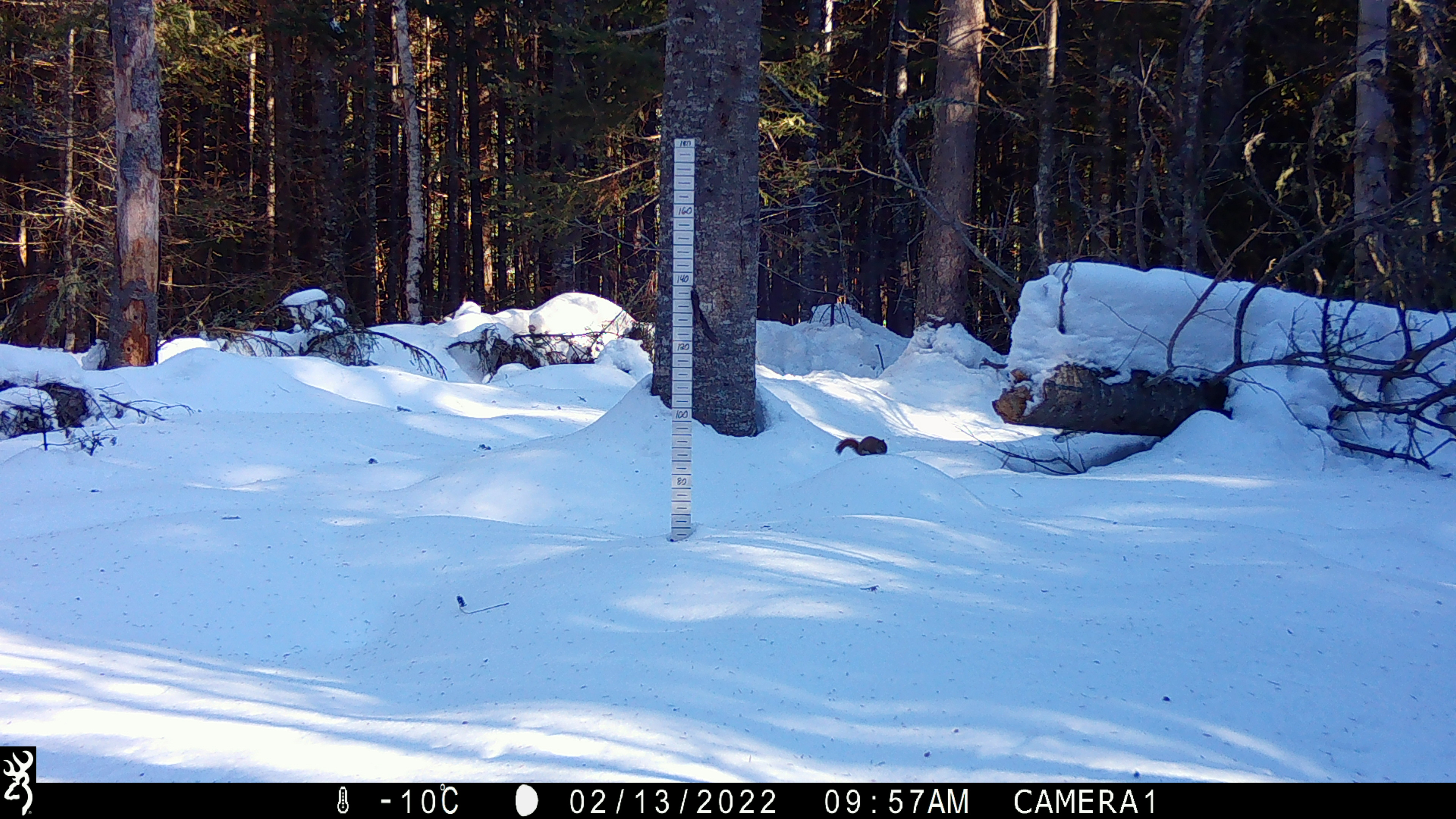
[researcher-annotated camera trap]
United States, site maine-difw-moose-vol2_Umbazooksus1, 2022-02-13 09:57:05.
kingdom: Animalia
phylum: Chordata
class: Mammalia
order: Rodentia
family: Sciuridae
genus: Tamiasciurus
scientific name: Tamiasciurus hudsonicus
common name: red squirrel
Red squirrel (Tamiasciurus hudsonicus).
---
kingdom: Animalia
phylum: Chordata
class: Mammalia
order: Rodentia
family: Sciuridae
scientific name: Sciuridae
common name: squirrel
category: squirrel sp.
Squirrel sp. (squirrel) (Sciuridae).